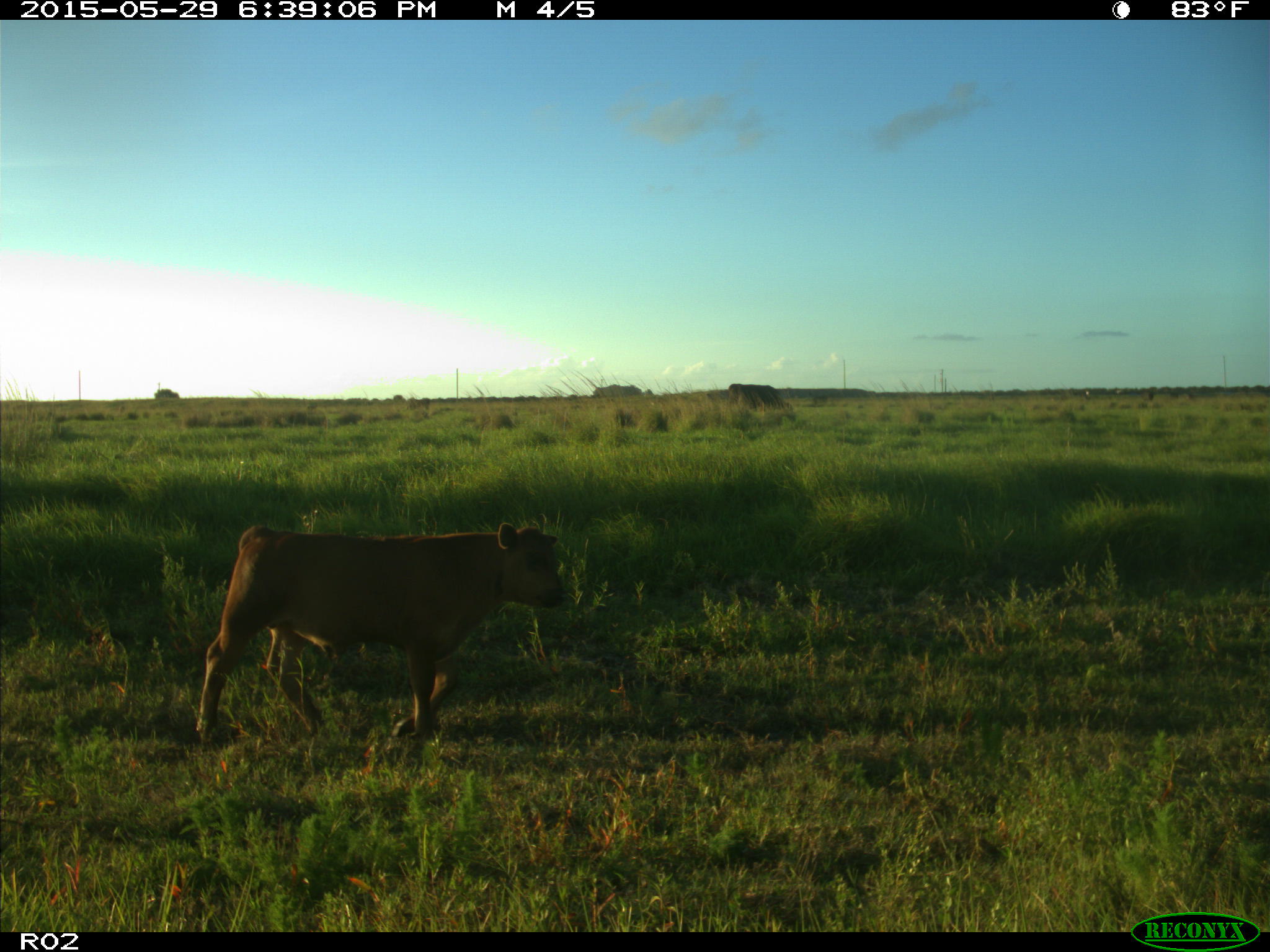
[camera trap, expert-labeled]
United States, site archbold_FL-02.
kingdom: Animalia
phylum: Chordata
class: Mammalia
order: Artiodactyla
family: Bovidae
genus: Bos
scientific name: Bos taurus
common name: domestic cow